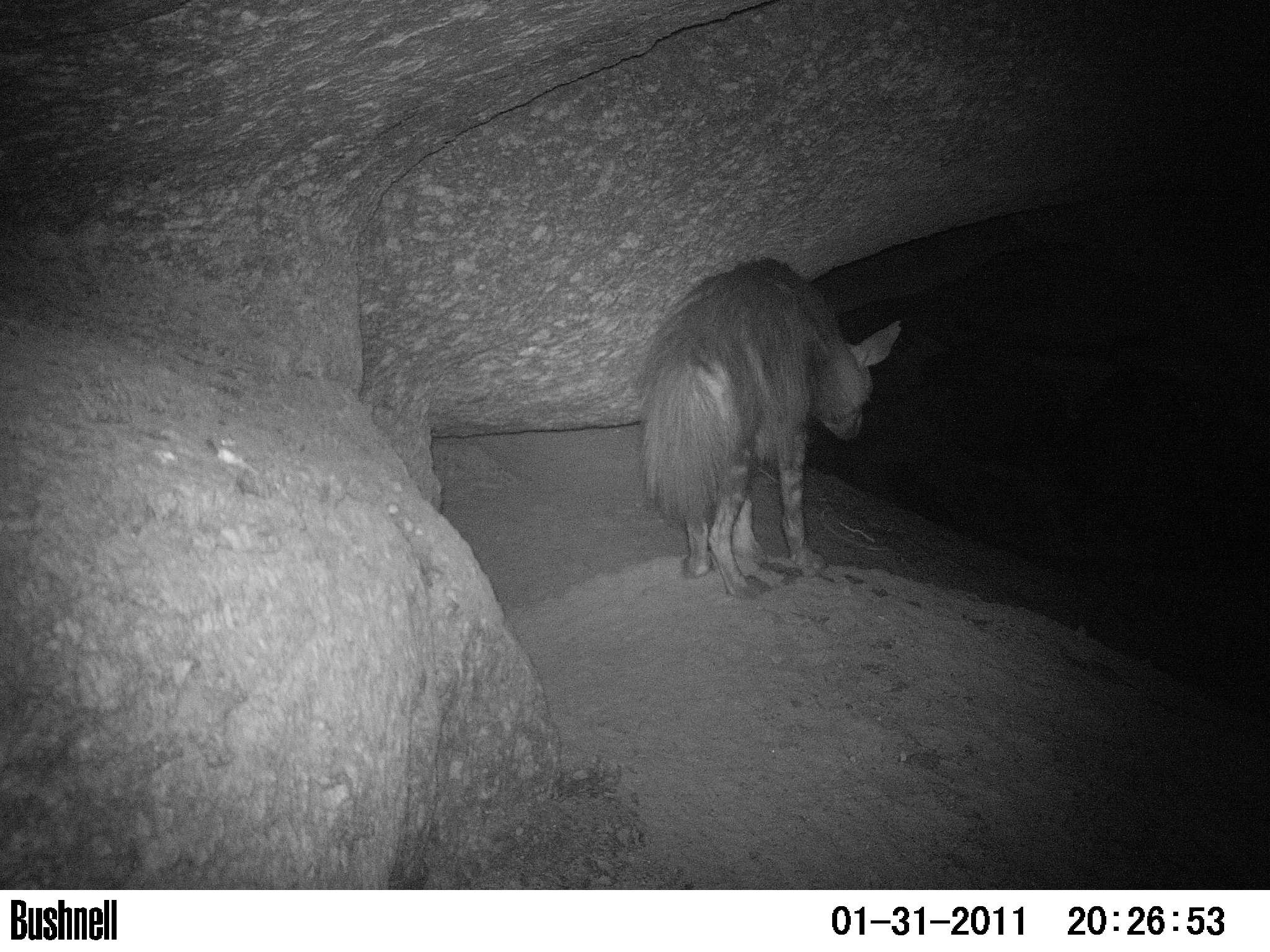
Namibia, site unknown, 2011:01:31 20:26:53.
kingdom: Animalia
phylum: Chordata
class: Mammalia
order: Carnivora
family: Hyaenidae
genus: Parahyaena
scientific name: Parahyaena brunnea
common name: brown hyena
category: hyaena brunnea